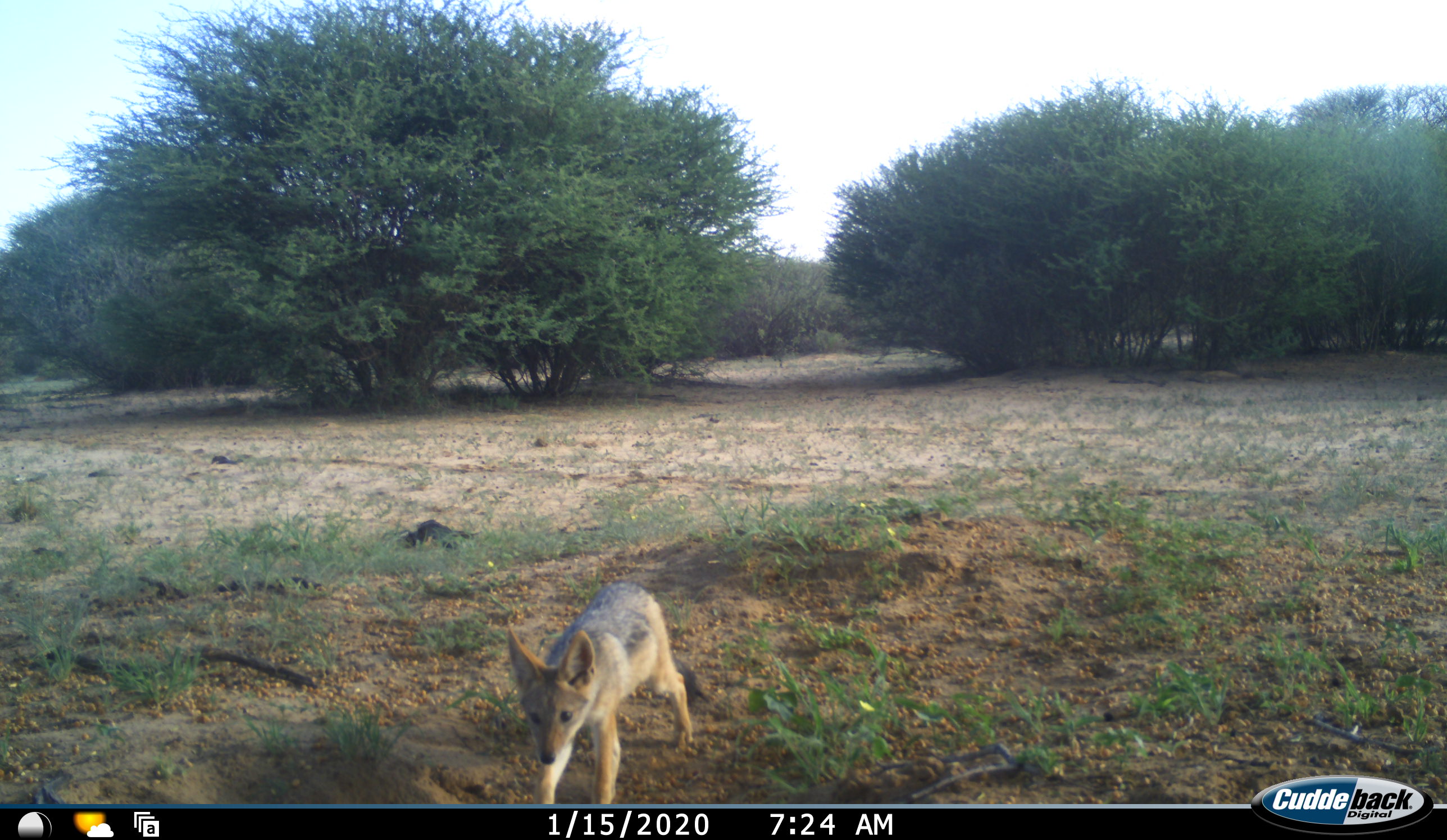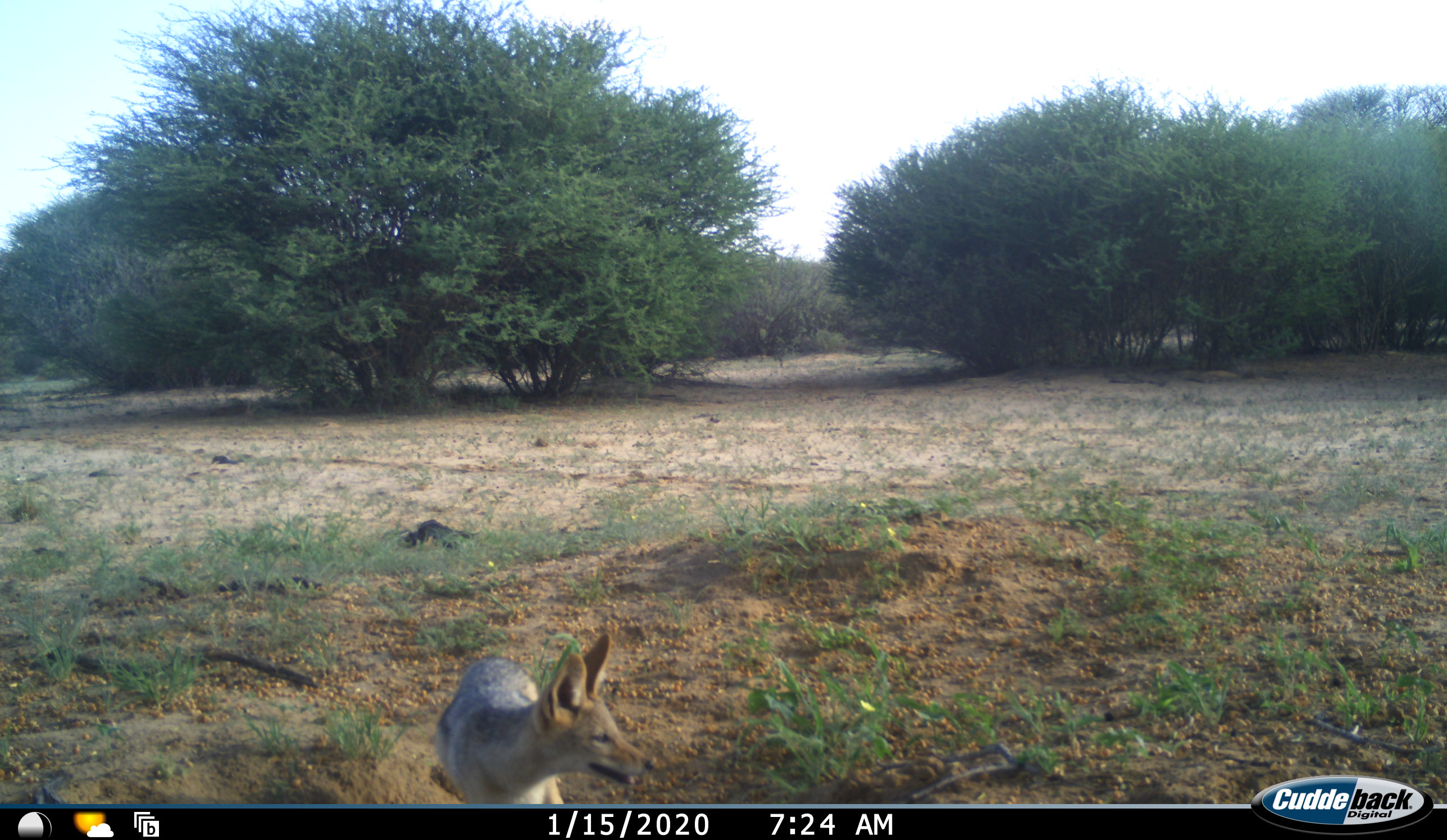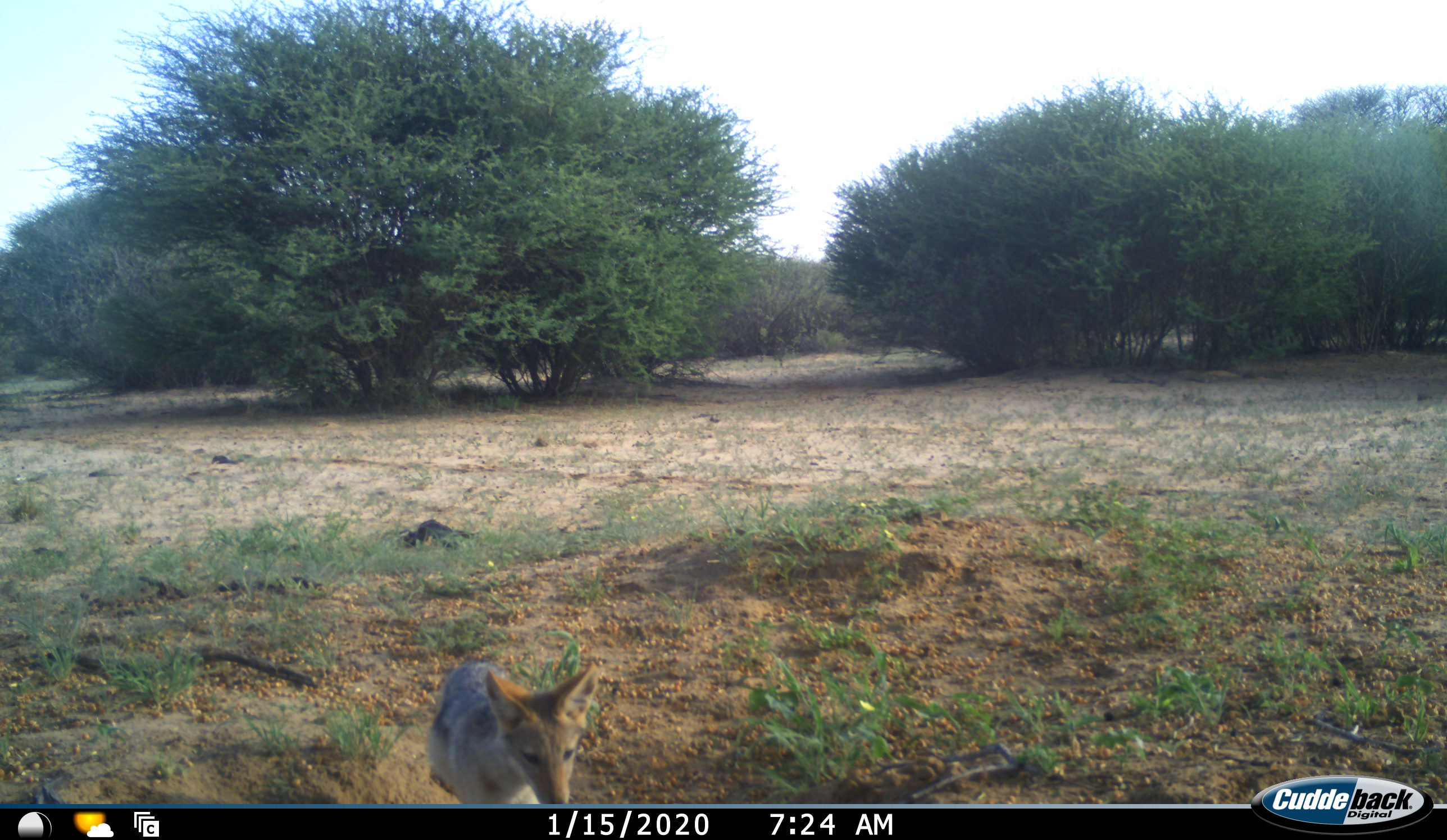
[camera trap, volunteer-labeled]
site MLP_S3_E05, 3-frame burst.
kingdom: Animalia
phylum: Chordata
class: Mammalia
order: Carnivora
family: Canidae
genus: Lupulella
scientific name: Lupulella mesomelas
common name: black-backed jackal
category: jackalblackbacked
Jackalblackbacked (black-backed jackal) (Lupulella mesomelas), count 1. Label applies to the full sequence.